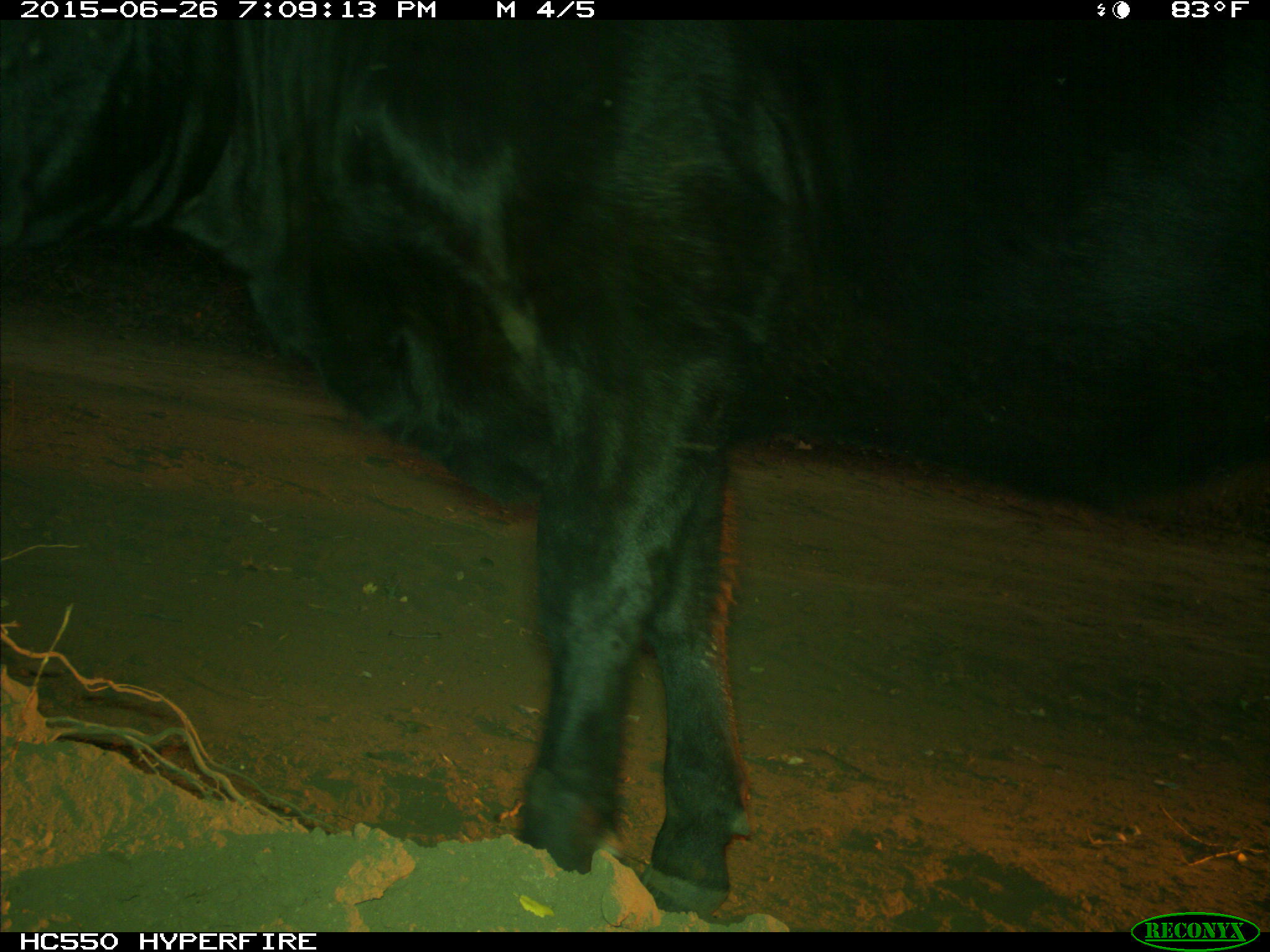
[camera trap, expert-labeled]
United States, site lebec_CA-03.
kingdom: Animalia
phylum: Chordata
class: Mammalia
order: Artiodactyla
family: Bovidae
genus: Bos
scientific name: Bos taurus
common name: domestic cow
Bos taurus (domestic cow).